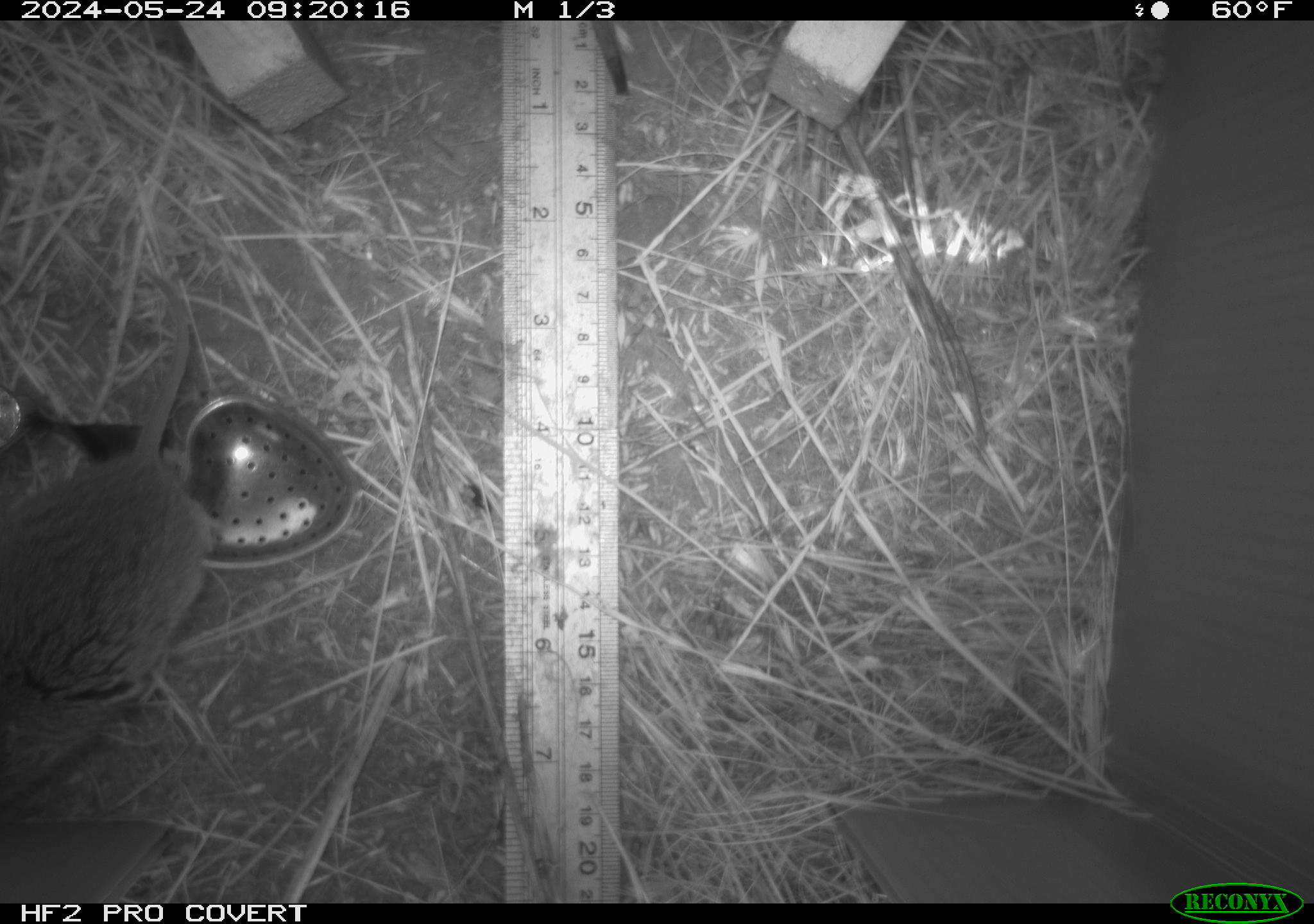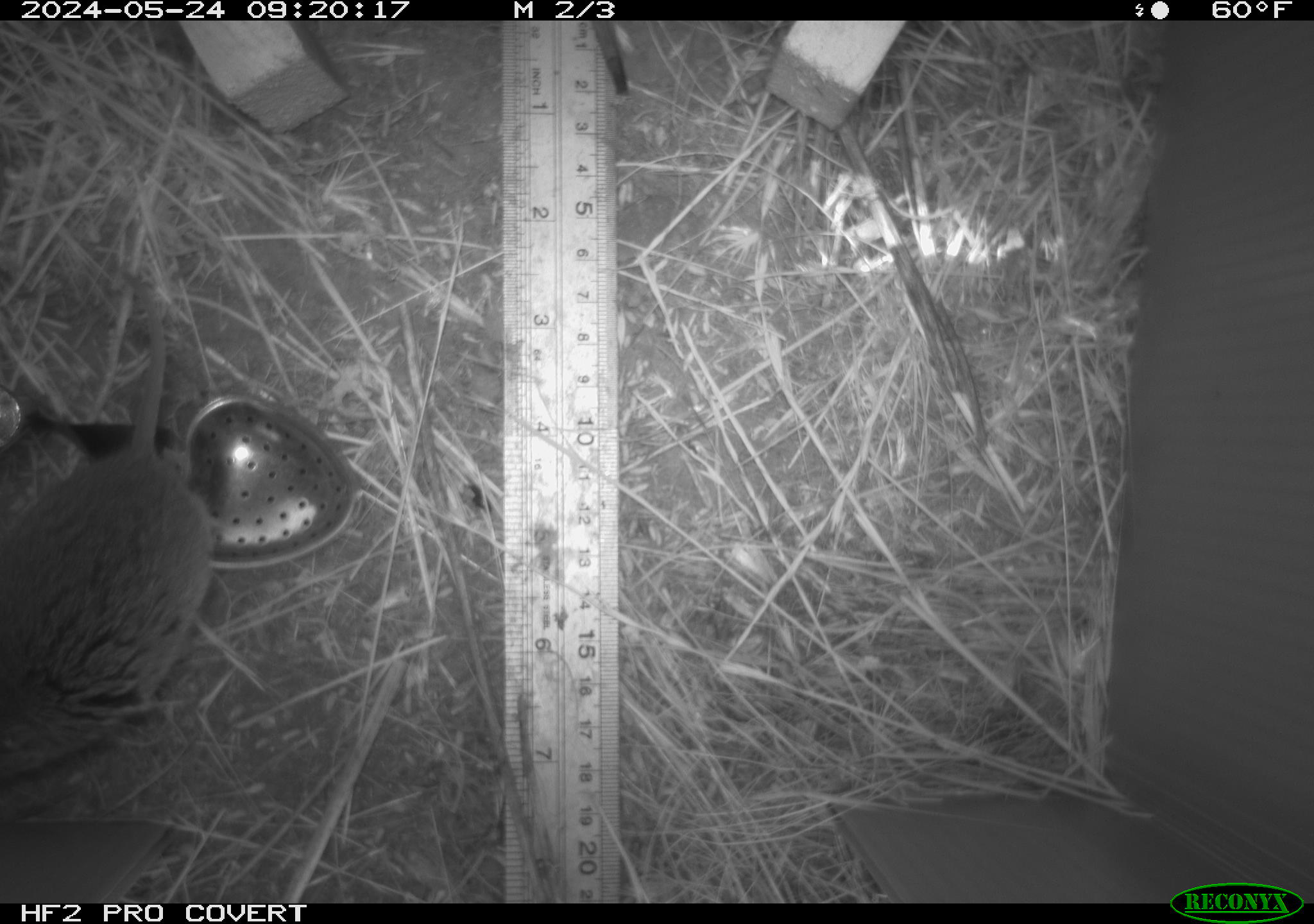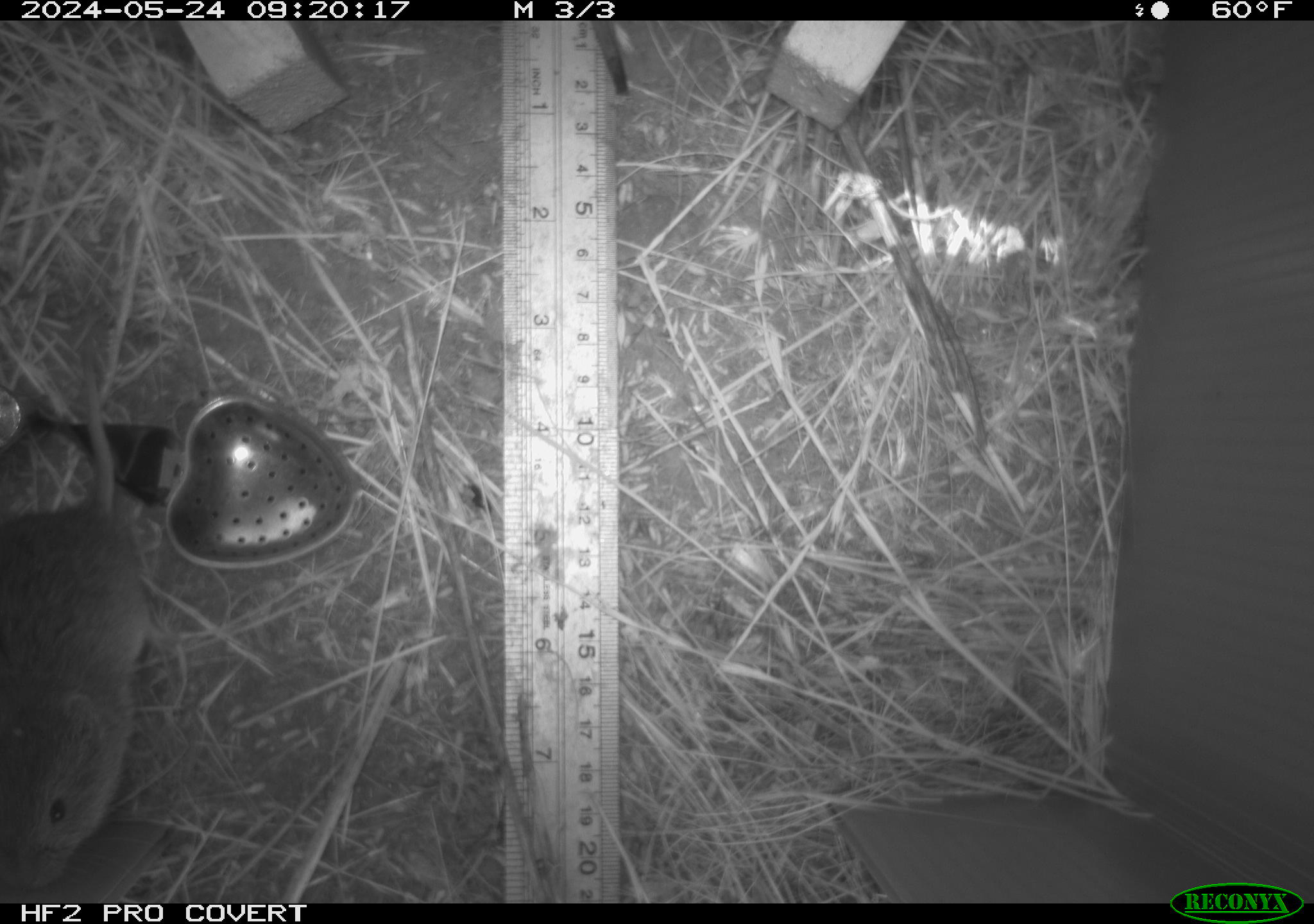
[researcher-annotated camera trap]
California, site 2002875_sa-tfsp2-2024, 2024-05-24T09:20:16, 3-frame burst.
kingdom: Animalia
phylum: Chordata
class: Mammalia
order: Rodentia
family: Cricetidae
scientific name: Arvicolinae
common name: voles, lemmings, and muskrats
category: arvicolinae subfamily